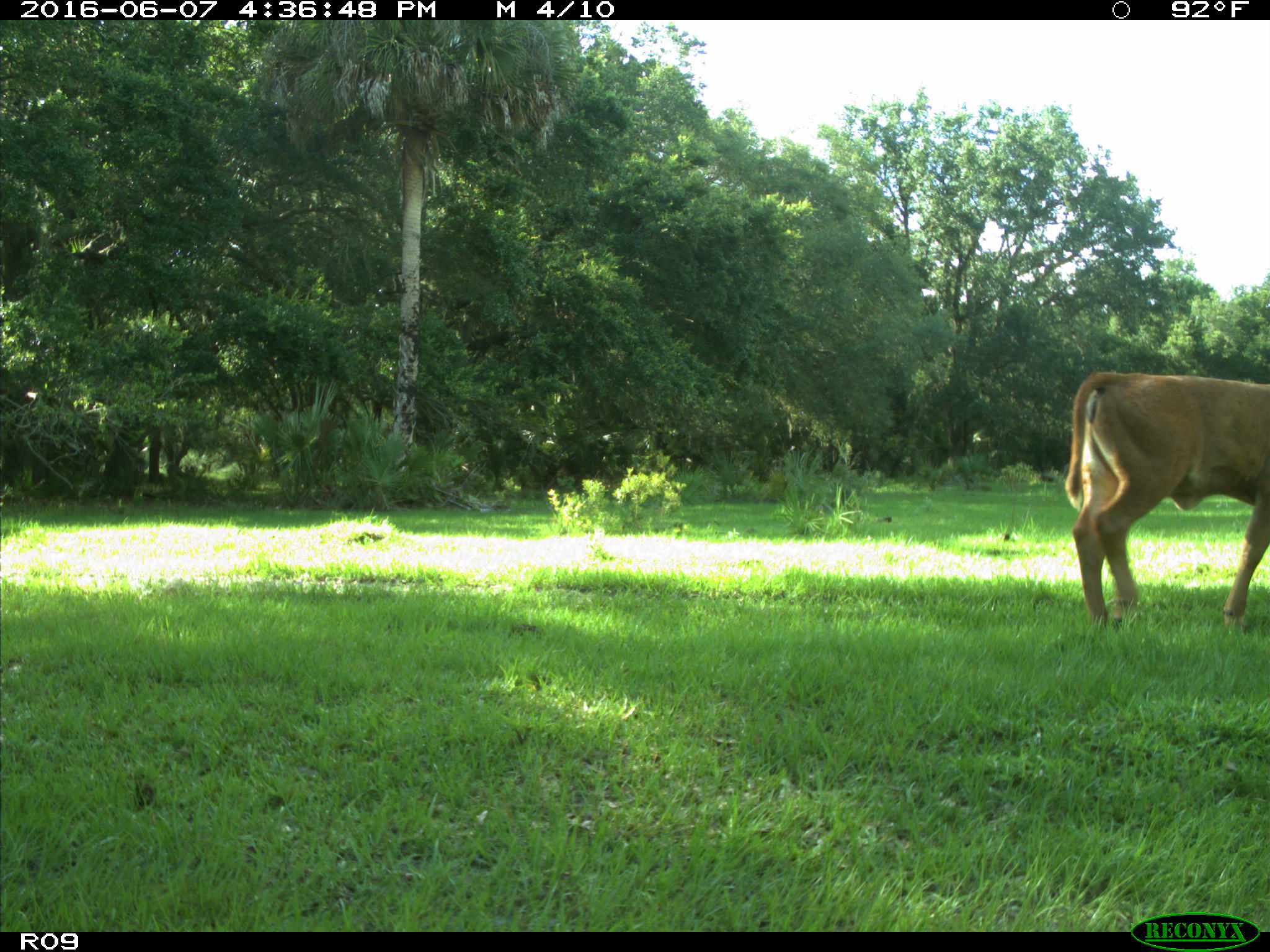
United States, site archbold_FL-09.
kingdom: Animalia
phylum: Chordata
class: Mammalia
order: Artiodactyla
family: Bovidae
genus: Bos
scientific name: Bos taurus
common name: domestic cow